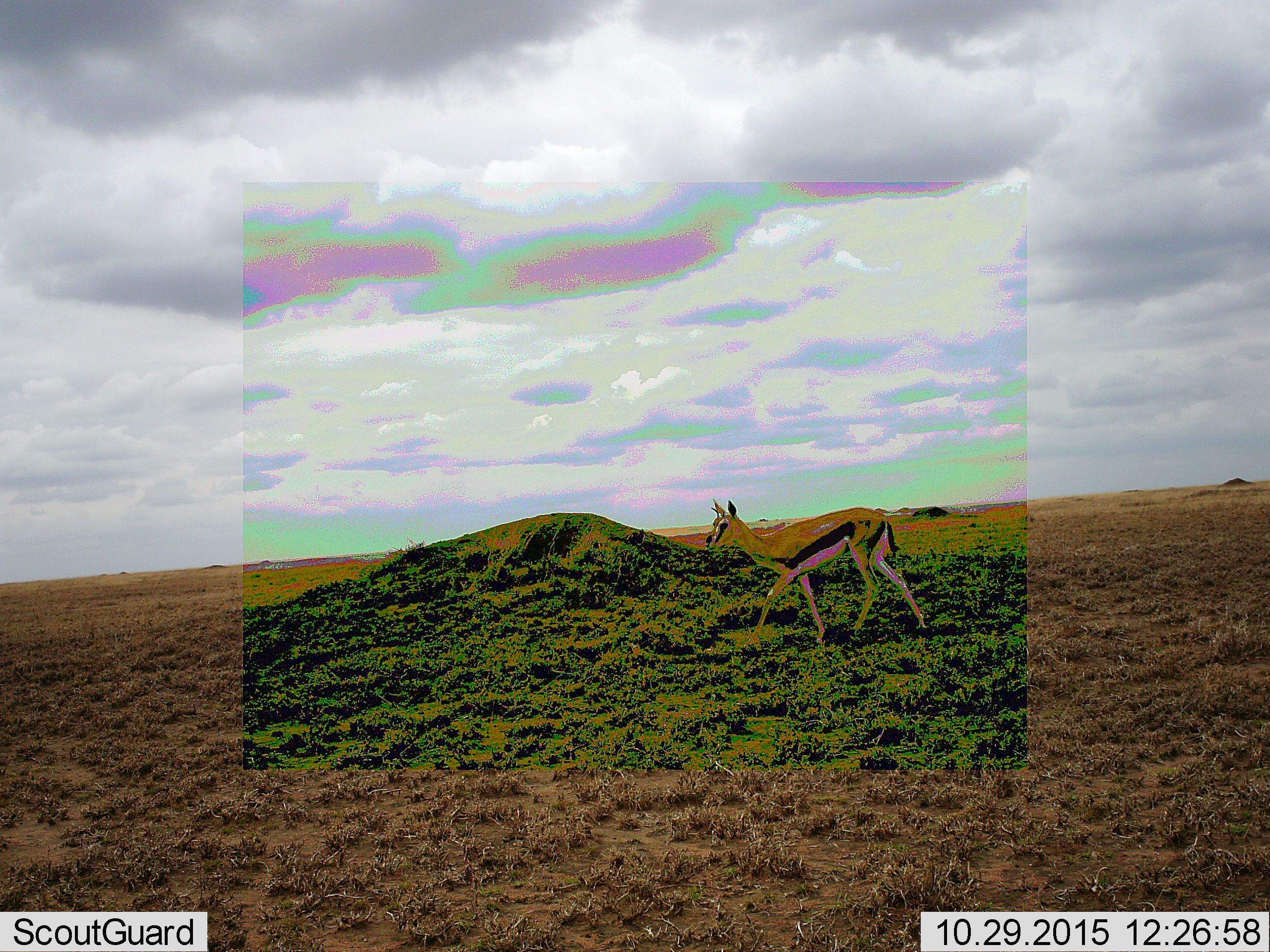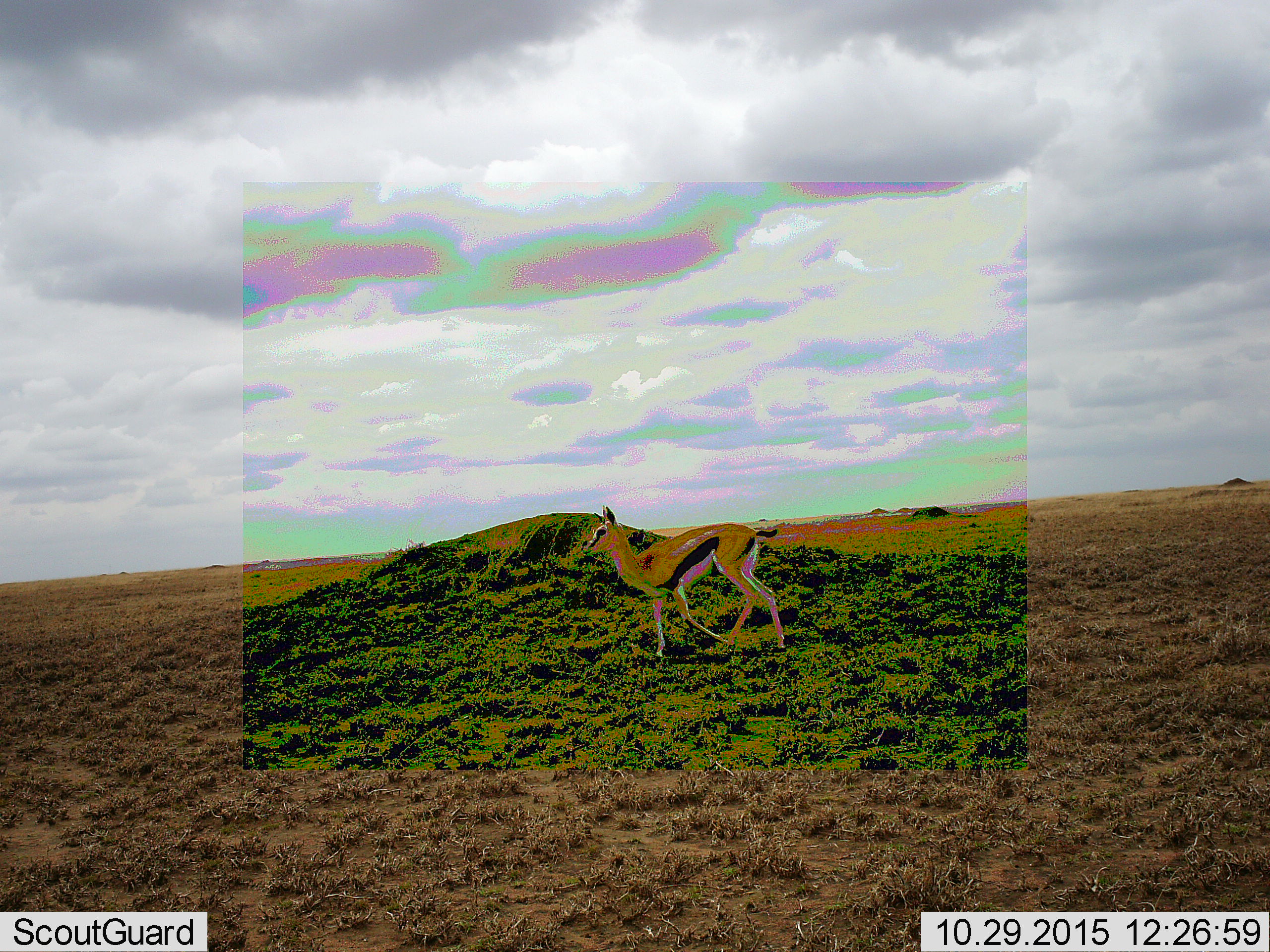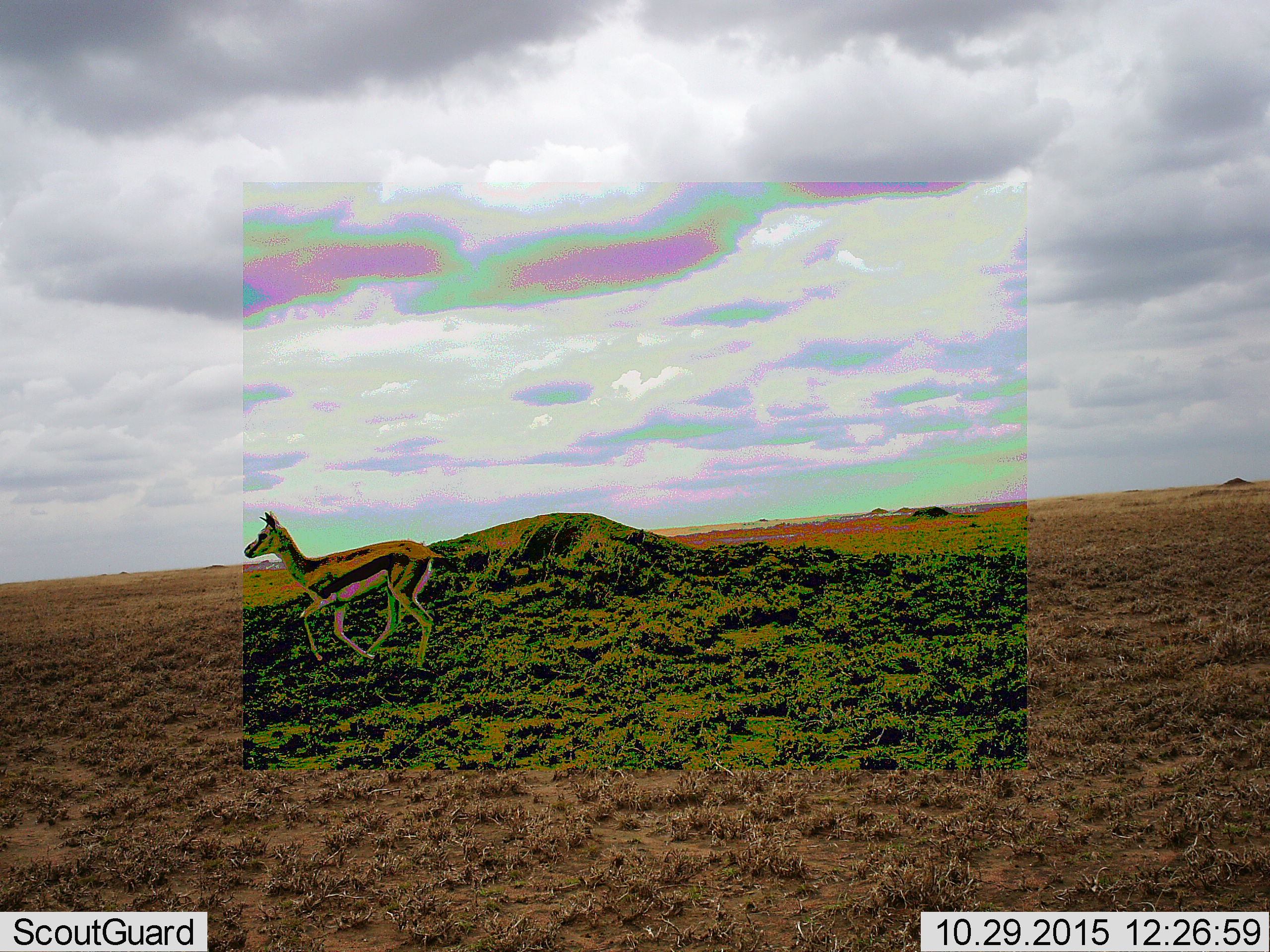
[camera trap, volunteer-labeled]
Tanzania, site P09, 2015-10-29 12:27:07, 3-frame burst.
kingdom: Animalia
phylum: Chordata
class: Mammalia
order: Artiodactyla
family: Bovidae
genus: Eudorcas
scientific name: Eudorcas thomsonii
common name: thomson's gazelle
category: gazellethomsons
Gazellethomsons (thomson's gazelle) (Eudorcas thomsonii), count 1. Behavior (volunteer vote fractions): standing 11%, resting 0%, moving 100%, interacting 0%. Young present (vote fraction): 0%. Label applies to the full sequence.